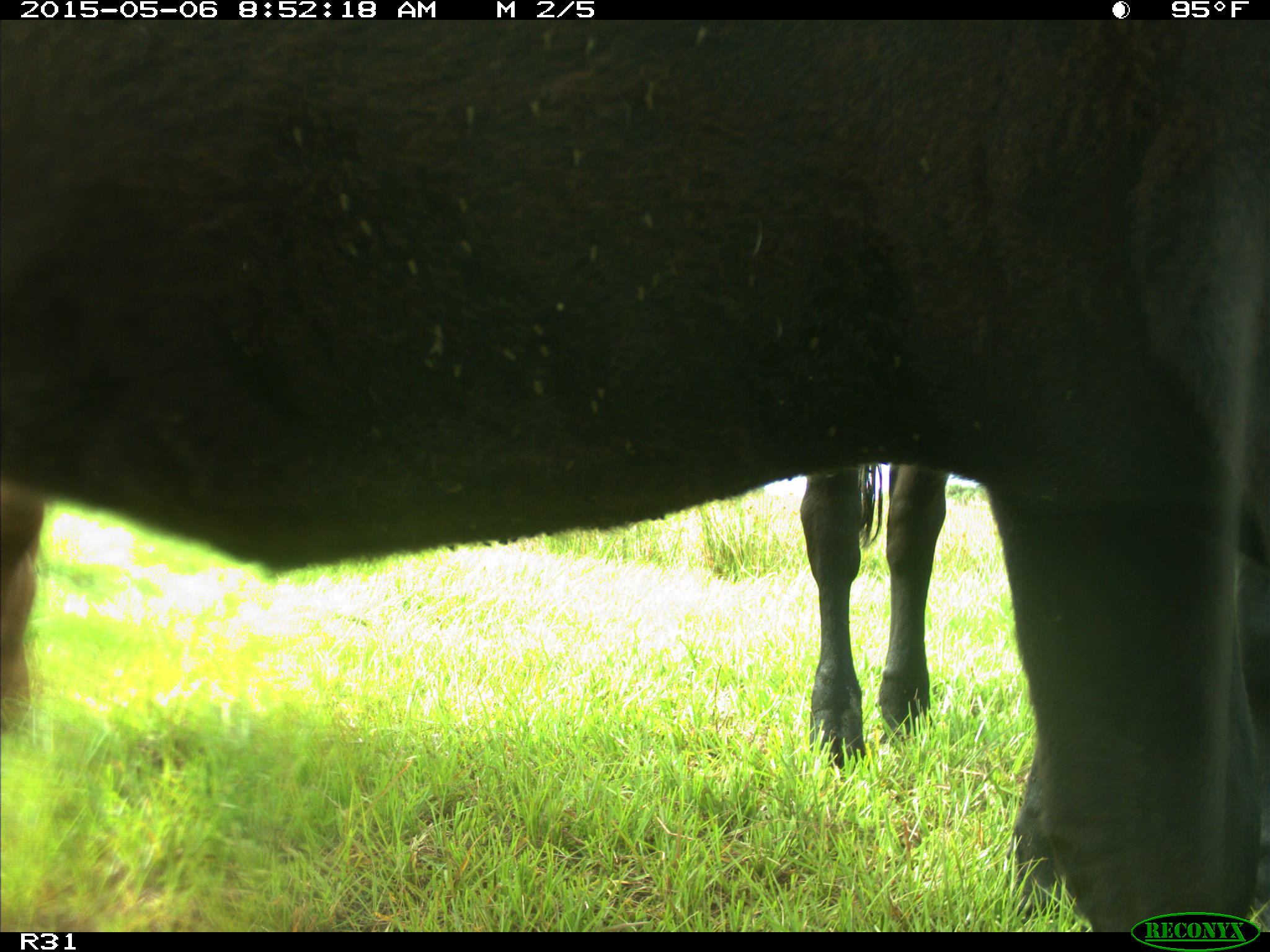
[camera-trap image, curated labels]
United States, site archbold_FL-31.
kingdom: Animalia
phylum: Chordata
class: Mammalia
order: Artiodactyla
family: Bovidae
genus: Bos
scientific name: Bos taurus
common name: domestic cow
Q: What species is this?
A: Bos taurus (domestic cow).